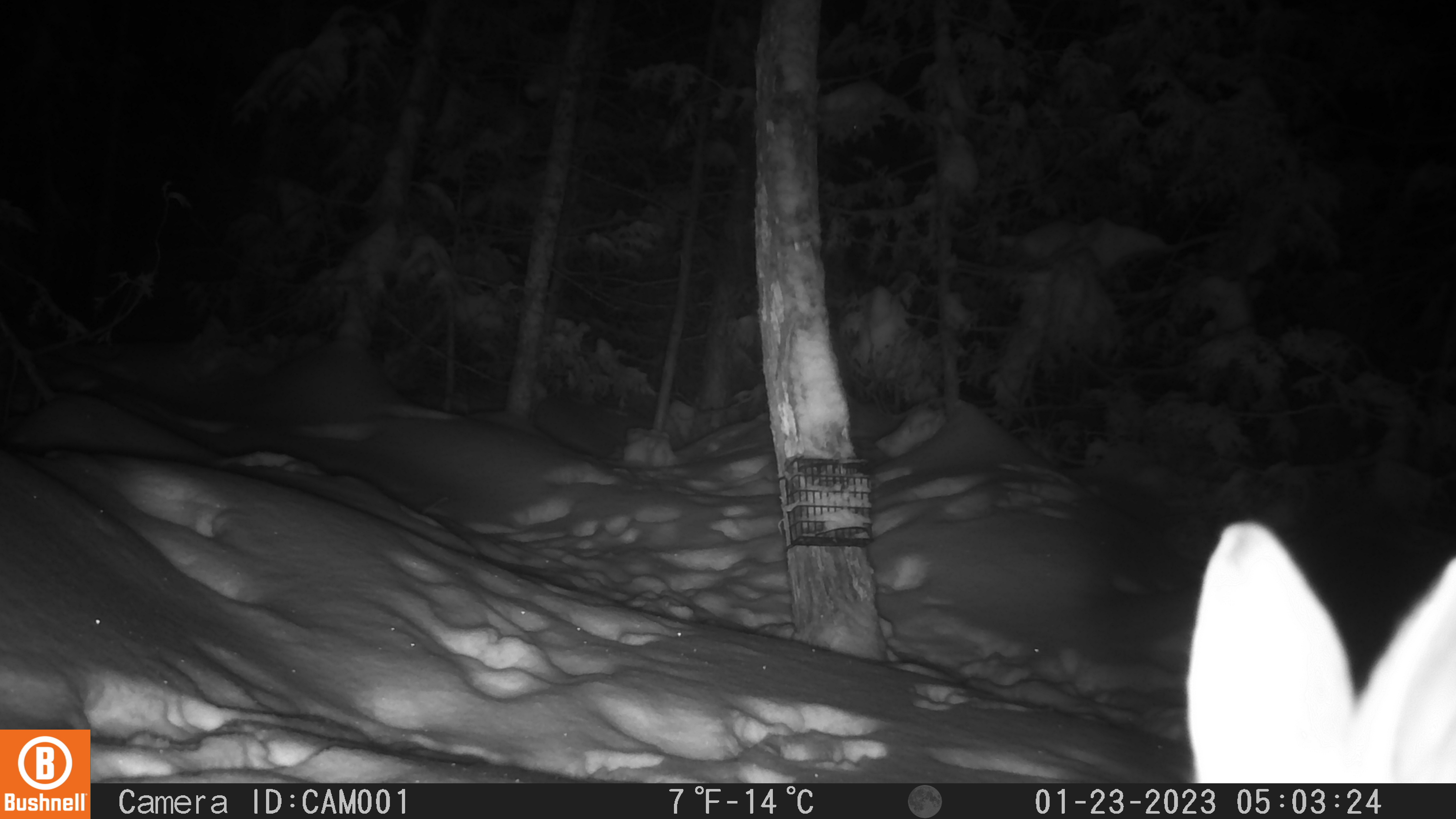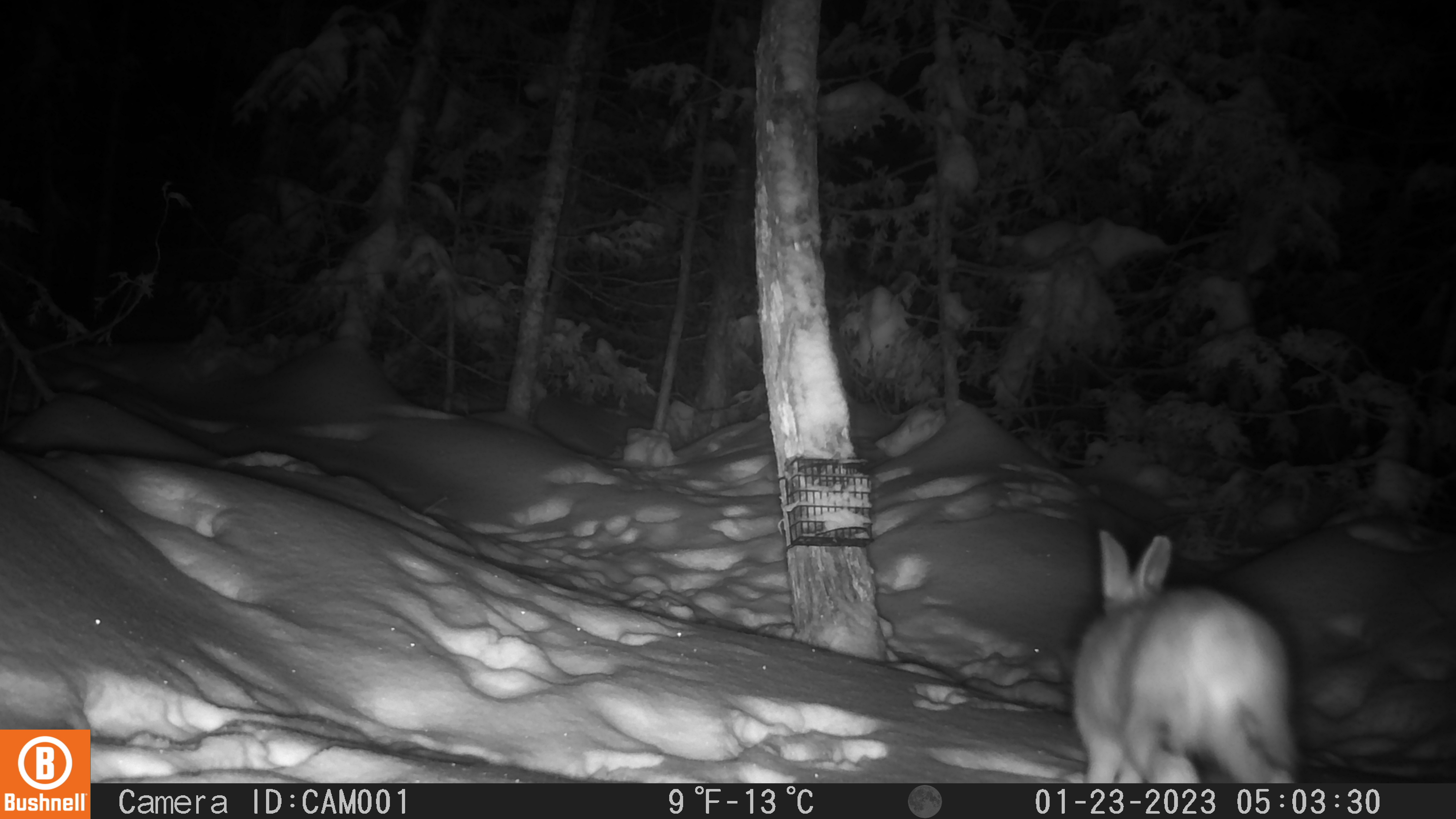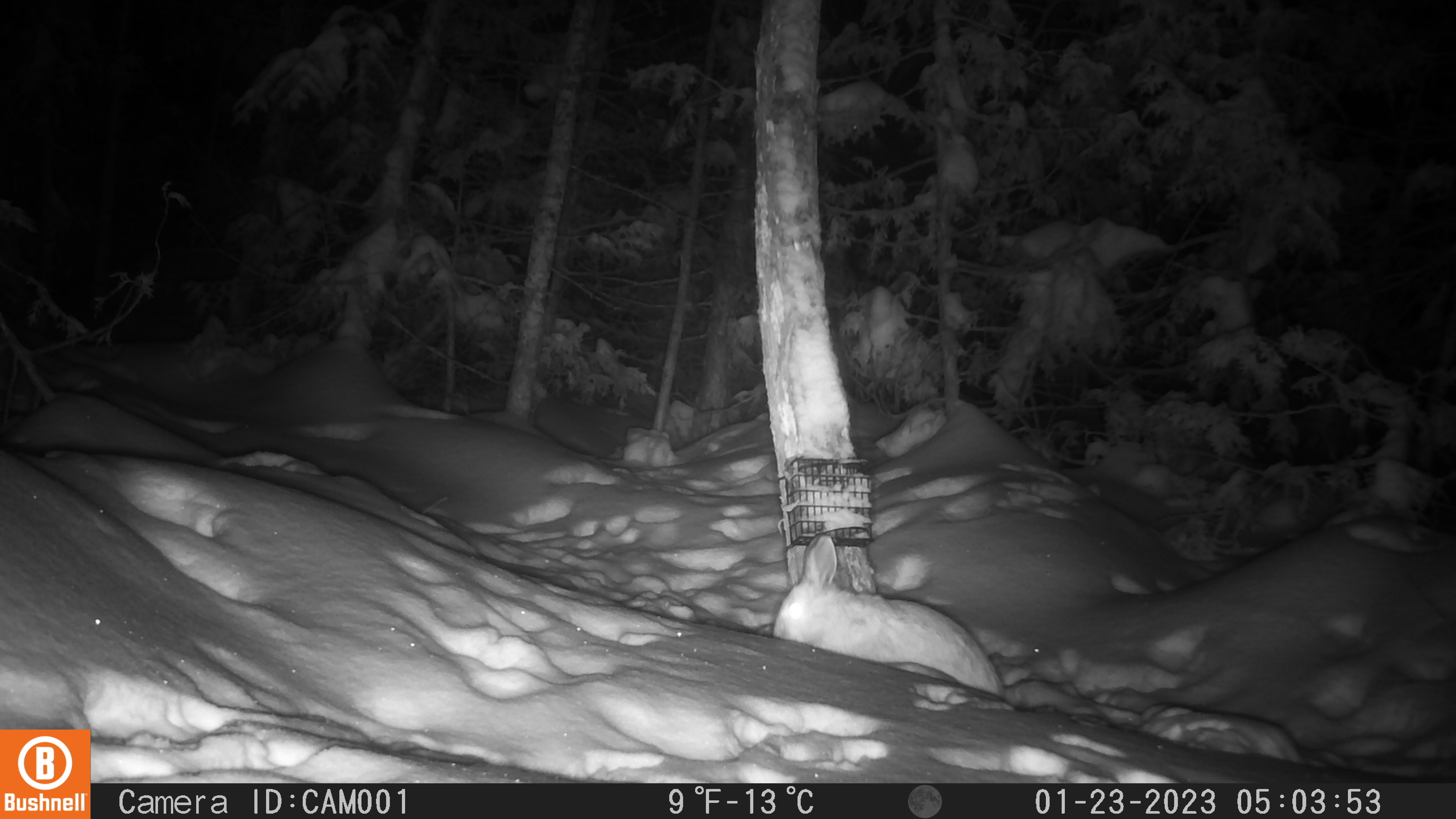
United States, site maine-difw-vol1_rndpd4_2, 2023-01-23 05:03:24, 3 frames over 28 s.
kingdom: Animalia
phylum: Chordata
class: Mammalia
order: Lagomorpha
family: Leporidae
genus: Lepus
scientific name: Lepus americanus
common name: snowshoe hare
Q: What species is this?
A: Snowshoe hare (Lepus americanus).